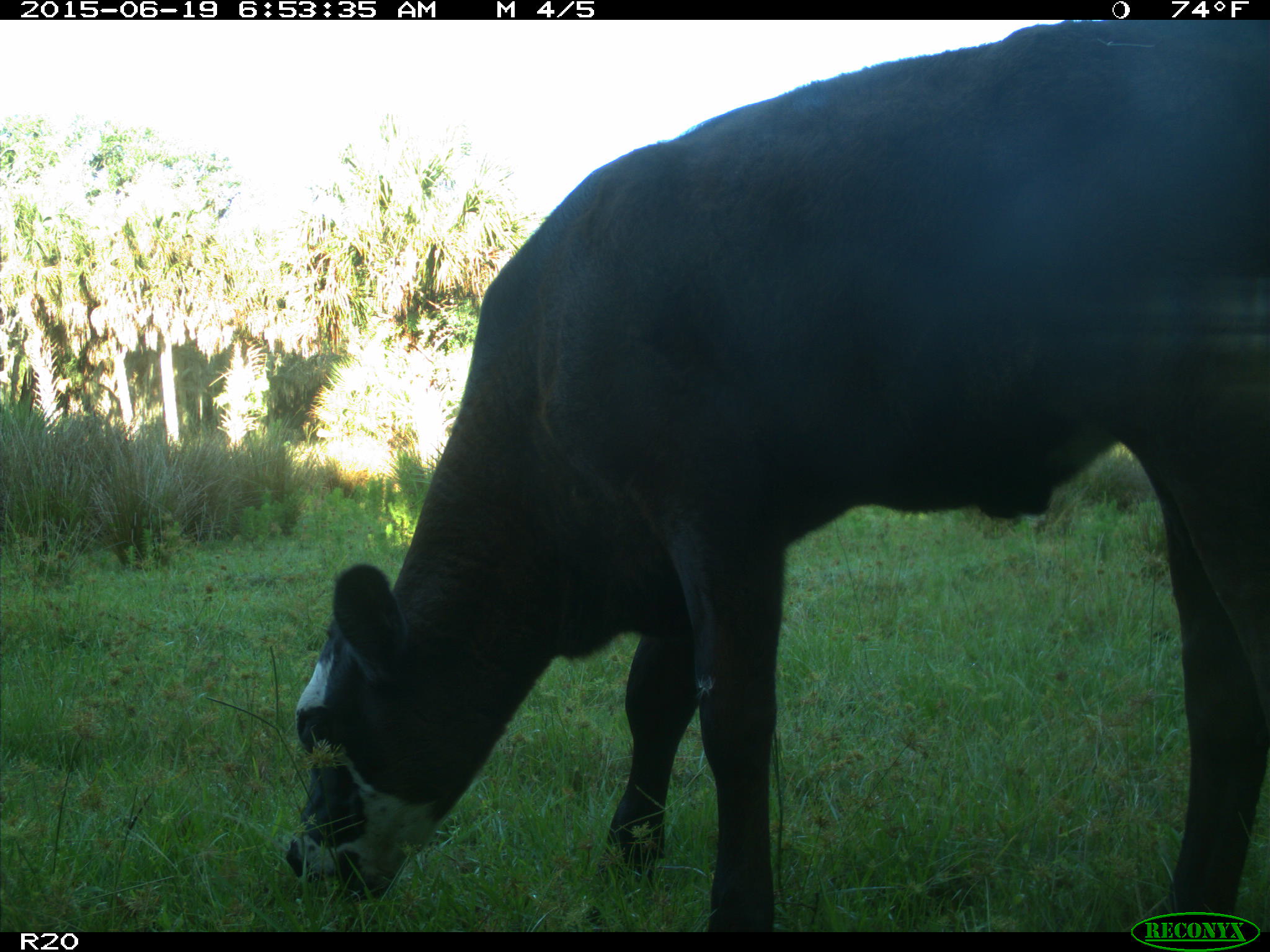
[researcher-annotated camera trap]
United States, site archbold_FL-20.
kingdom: Animalia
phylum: Chordata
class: Mammalia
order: Artiodactyla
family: Bovidae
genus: Bos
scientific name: Bos taurus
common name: domestic cow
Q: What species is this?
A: Bos taurus (domestic cow).